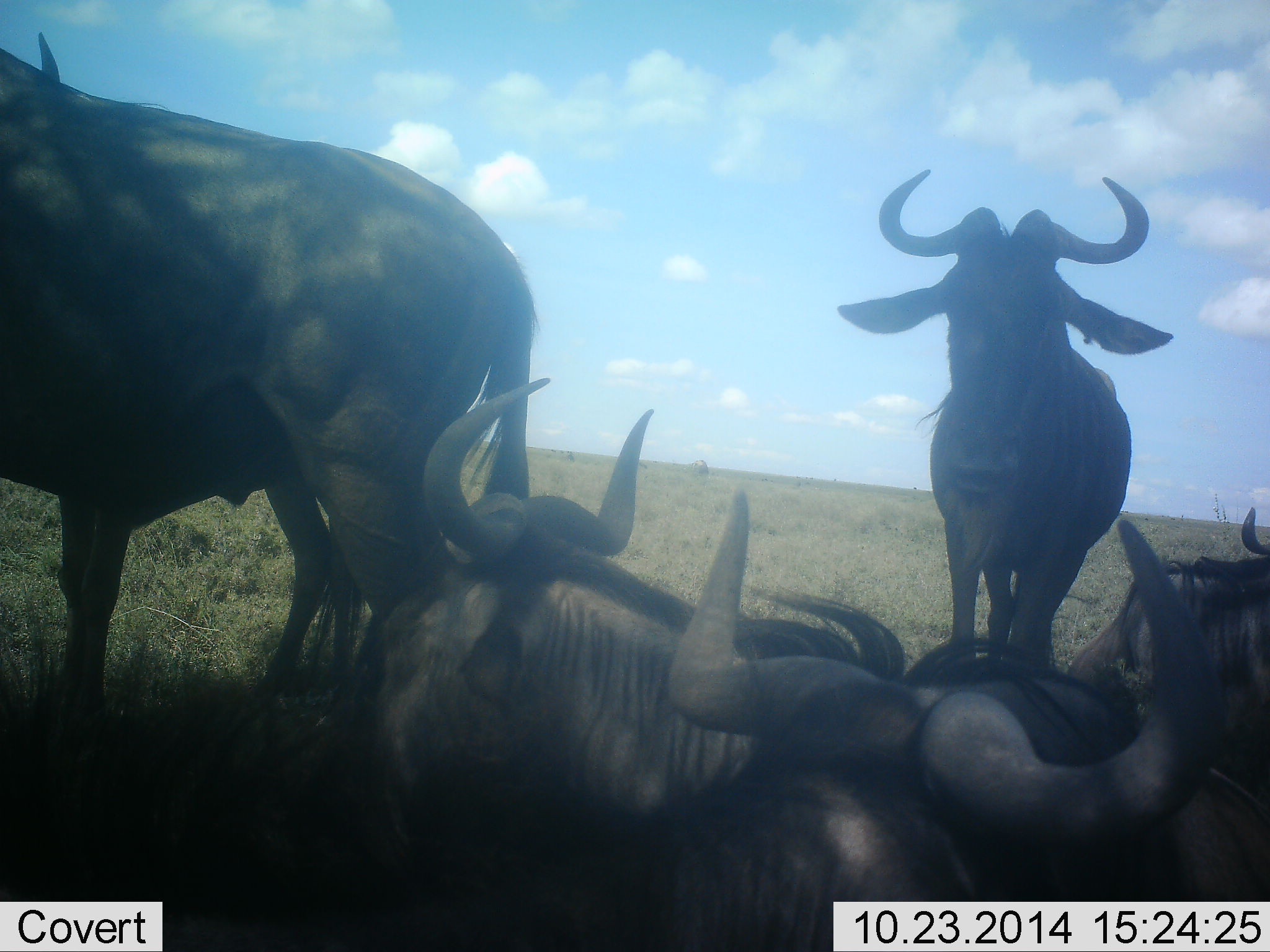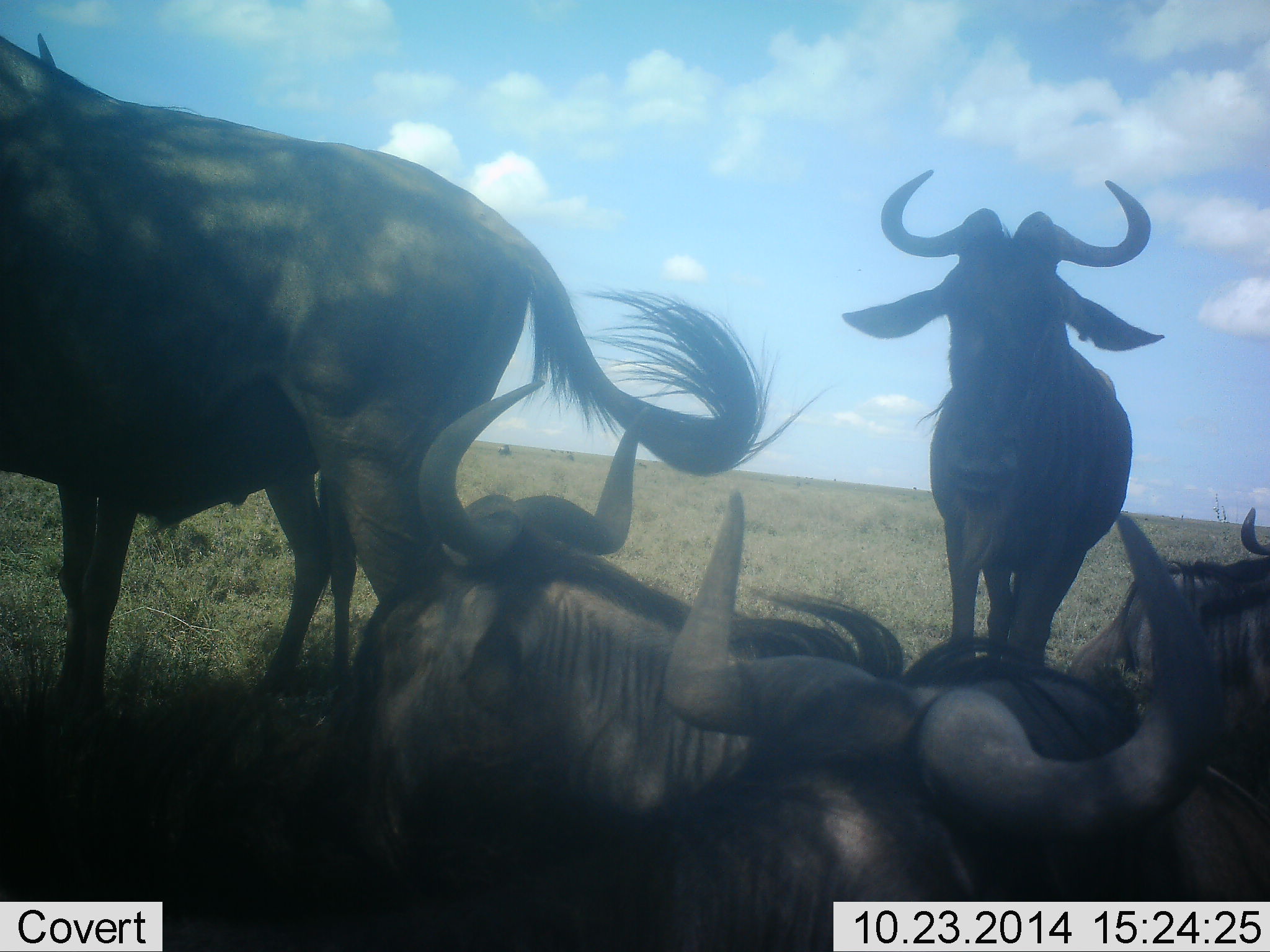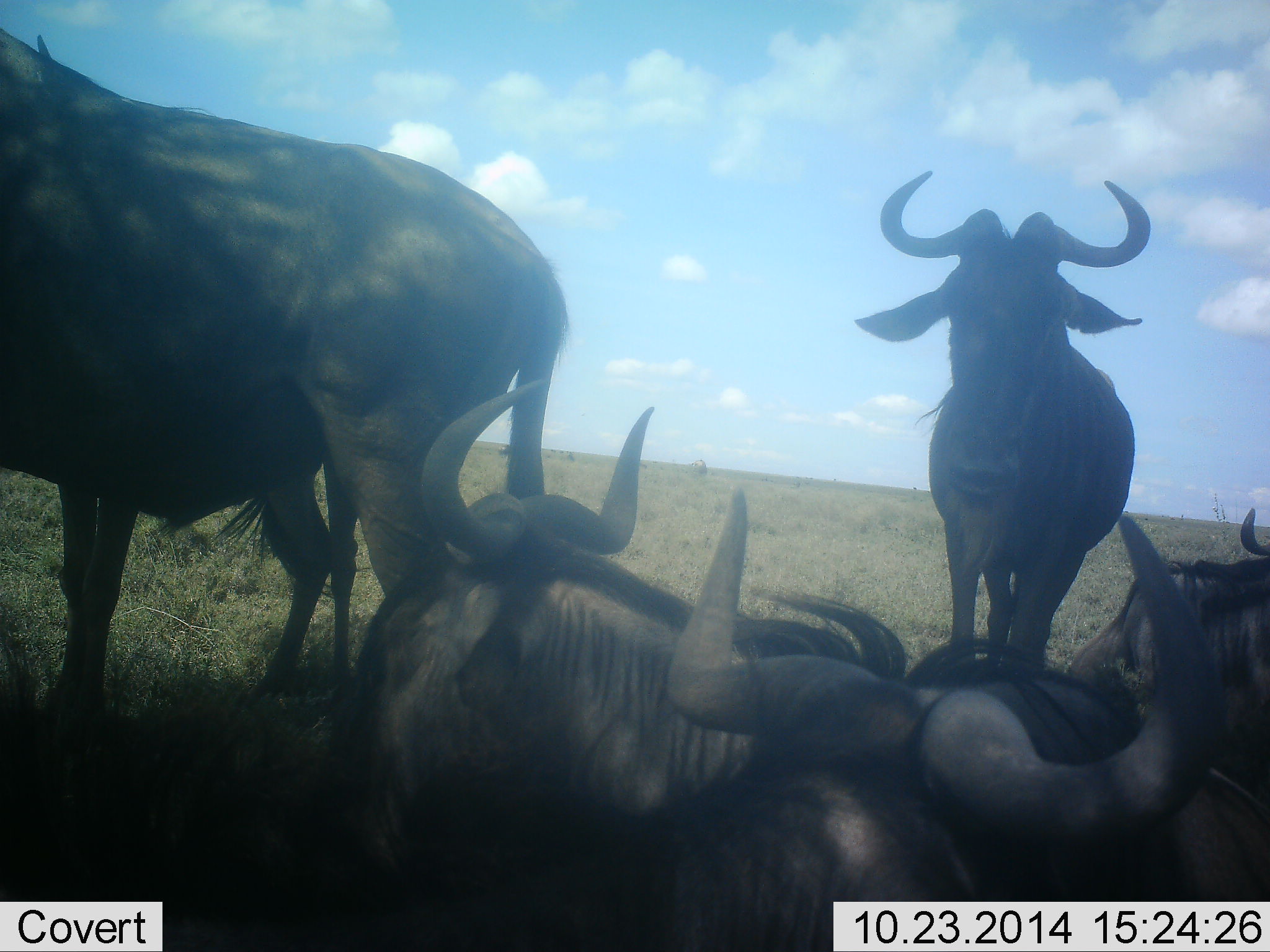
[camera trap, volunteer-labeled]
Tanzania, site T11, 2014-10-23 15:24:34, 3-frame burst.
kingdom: Animalia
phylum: Chordata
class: Mammalia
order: Artiodactyla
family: Bovidae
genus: Connochaetes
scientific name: Connochaetes taurinus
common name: blue wildebeest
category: wildebeest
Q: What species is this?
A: Wildebeest (blue wildebeest) (Connochaetes taurinus).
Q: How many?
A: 5.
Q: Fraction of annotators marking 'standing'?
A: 70%.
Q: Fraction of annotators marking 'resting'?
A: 100%.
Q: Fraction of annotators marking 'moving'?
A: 10%.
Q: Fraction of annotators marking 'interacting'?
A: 10%.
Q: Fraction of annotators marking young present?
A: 0%.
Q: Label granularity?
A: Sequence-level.